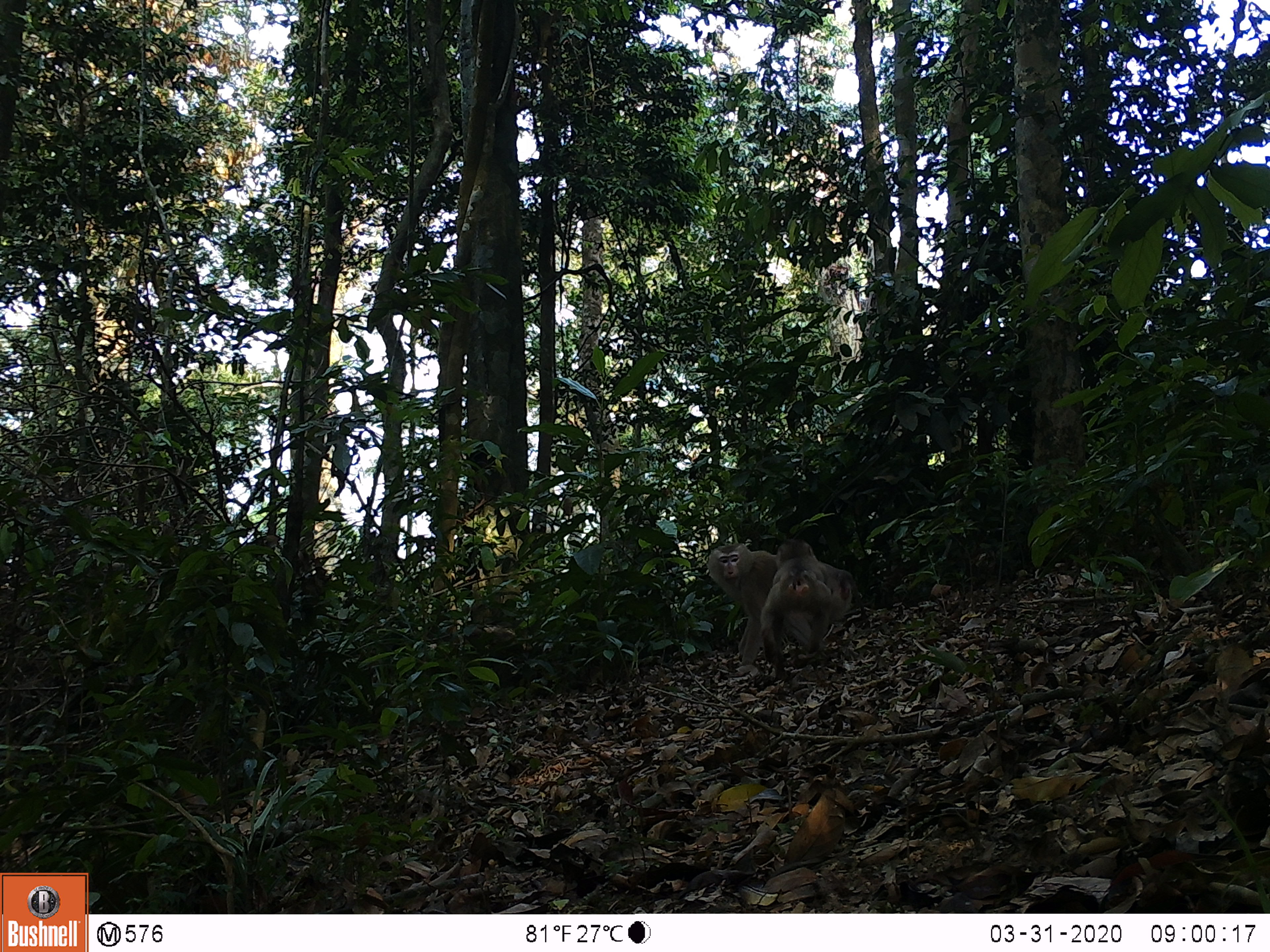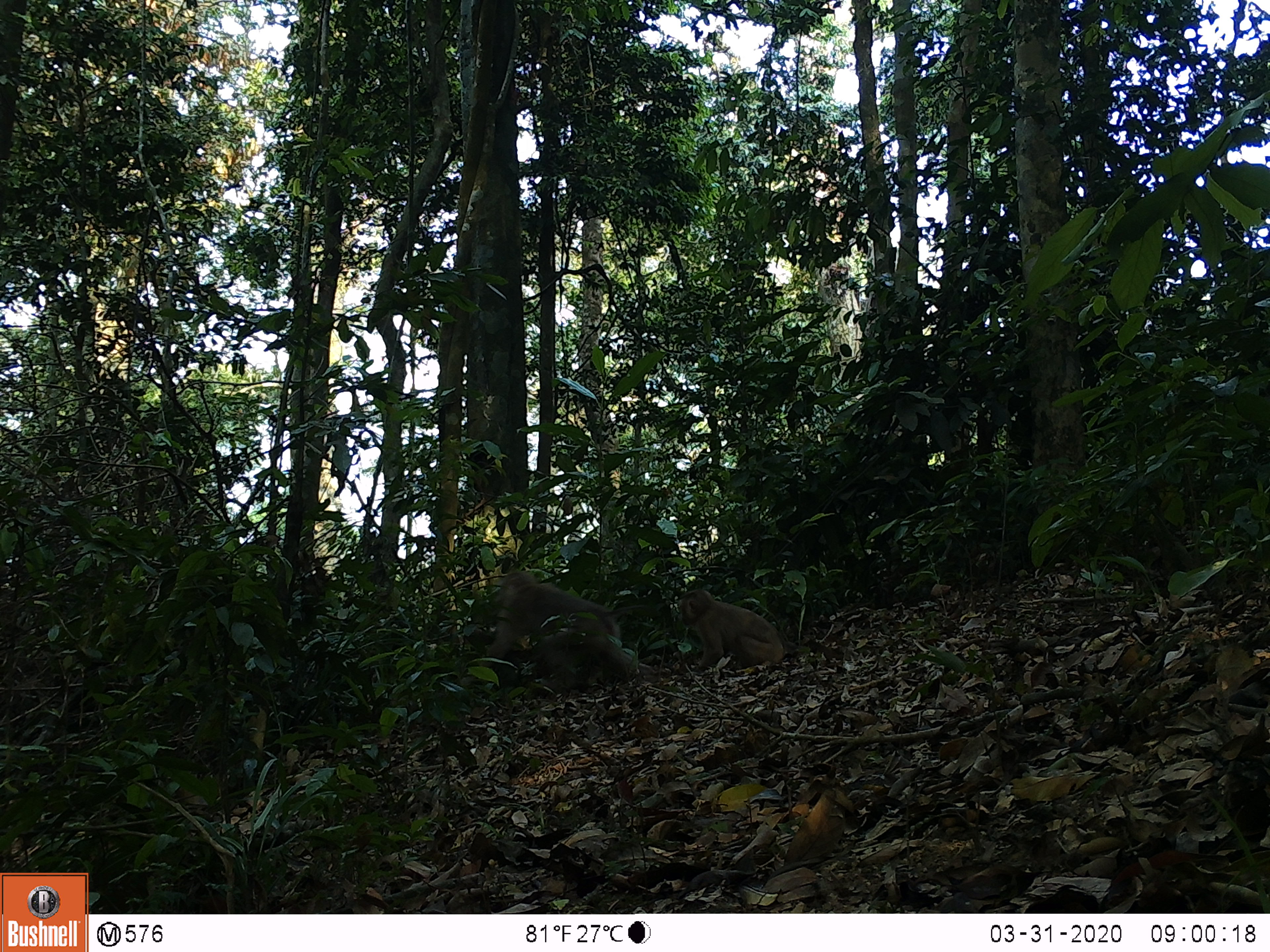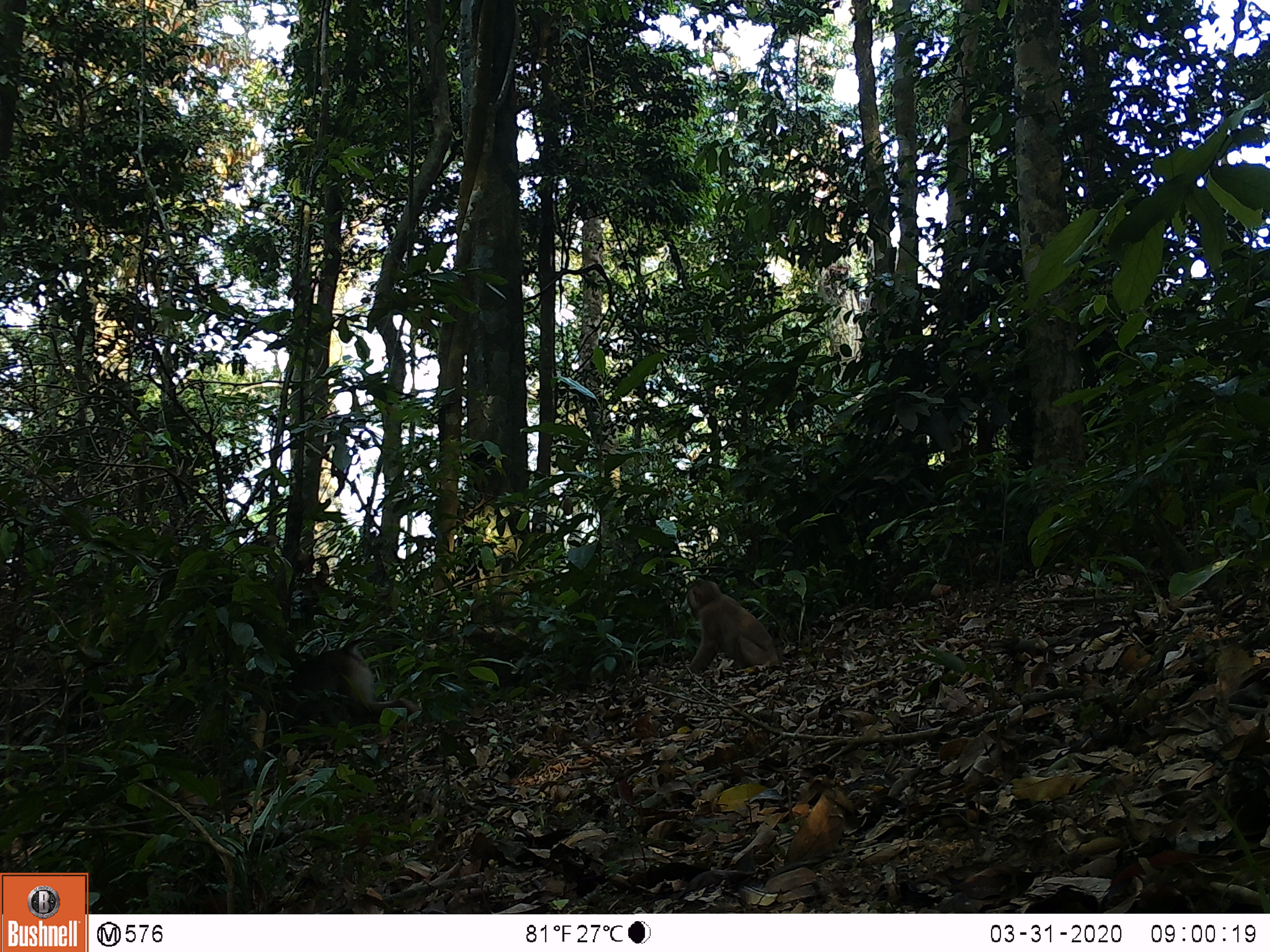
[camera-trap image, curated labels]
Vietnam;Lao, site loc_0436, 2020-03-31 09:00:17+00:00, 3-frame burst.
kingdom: Animalia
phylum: Chordata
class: Mammalia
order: Primates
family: Cercopithecidae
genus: Macaca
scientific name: Macaca nemestrina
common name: pig-tailed macaque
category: pig tailed macaque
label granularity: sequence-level